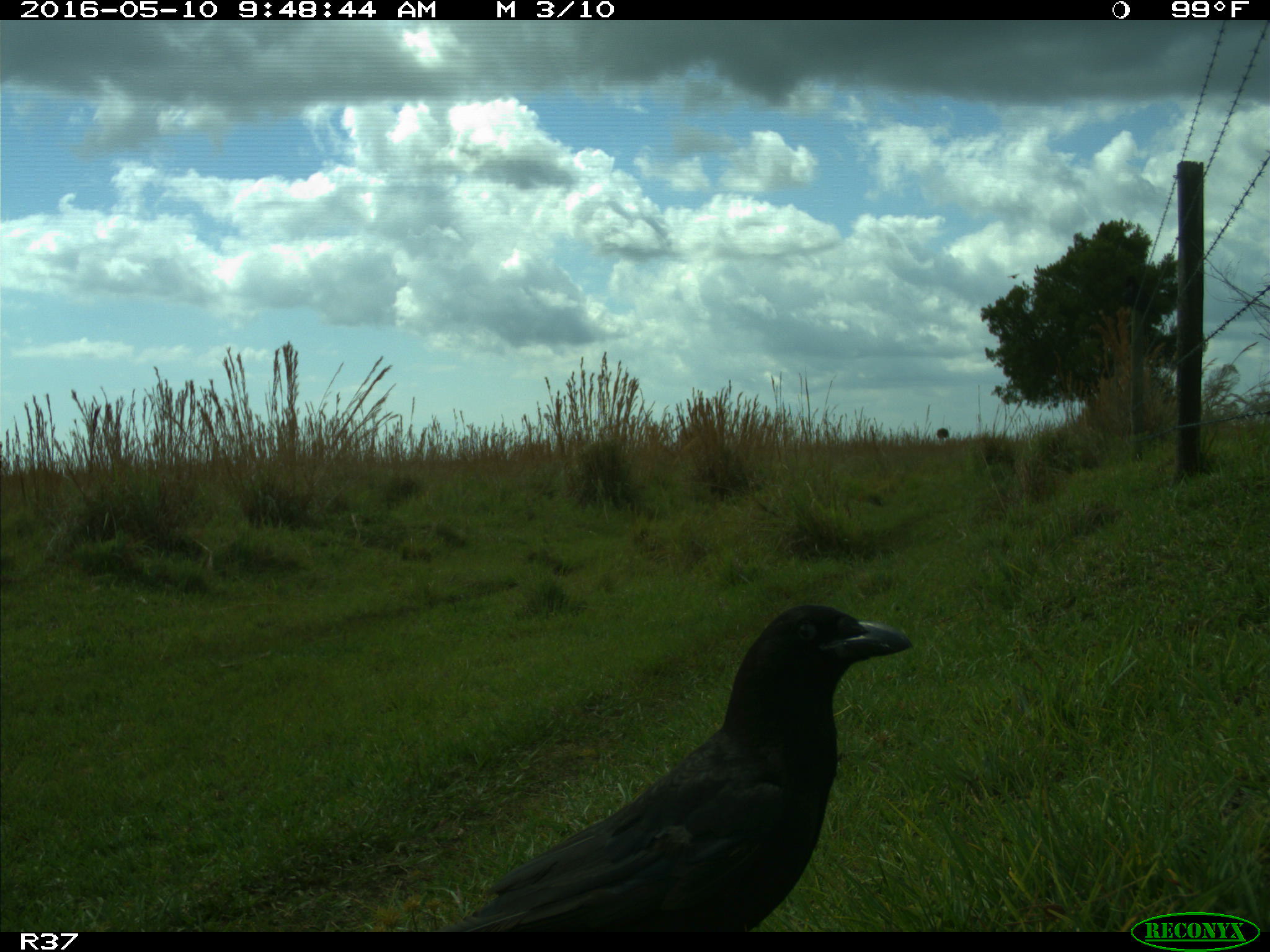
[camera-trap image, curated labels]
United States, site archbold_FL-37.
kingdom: Animalia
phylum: Chordata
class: Aves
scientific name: Aves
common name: birds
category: unidentified bird